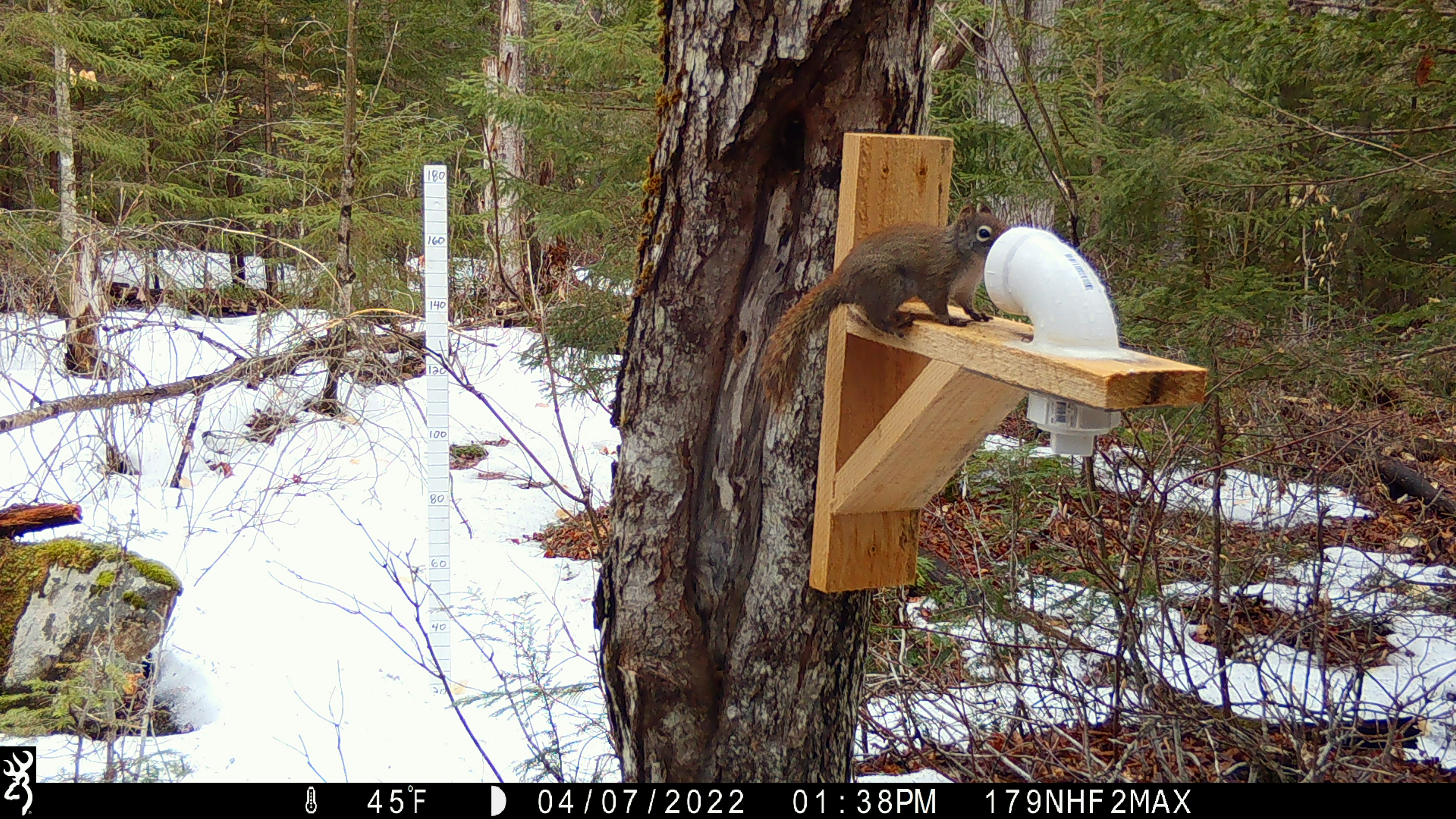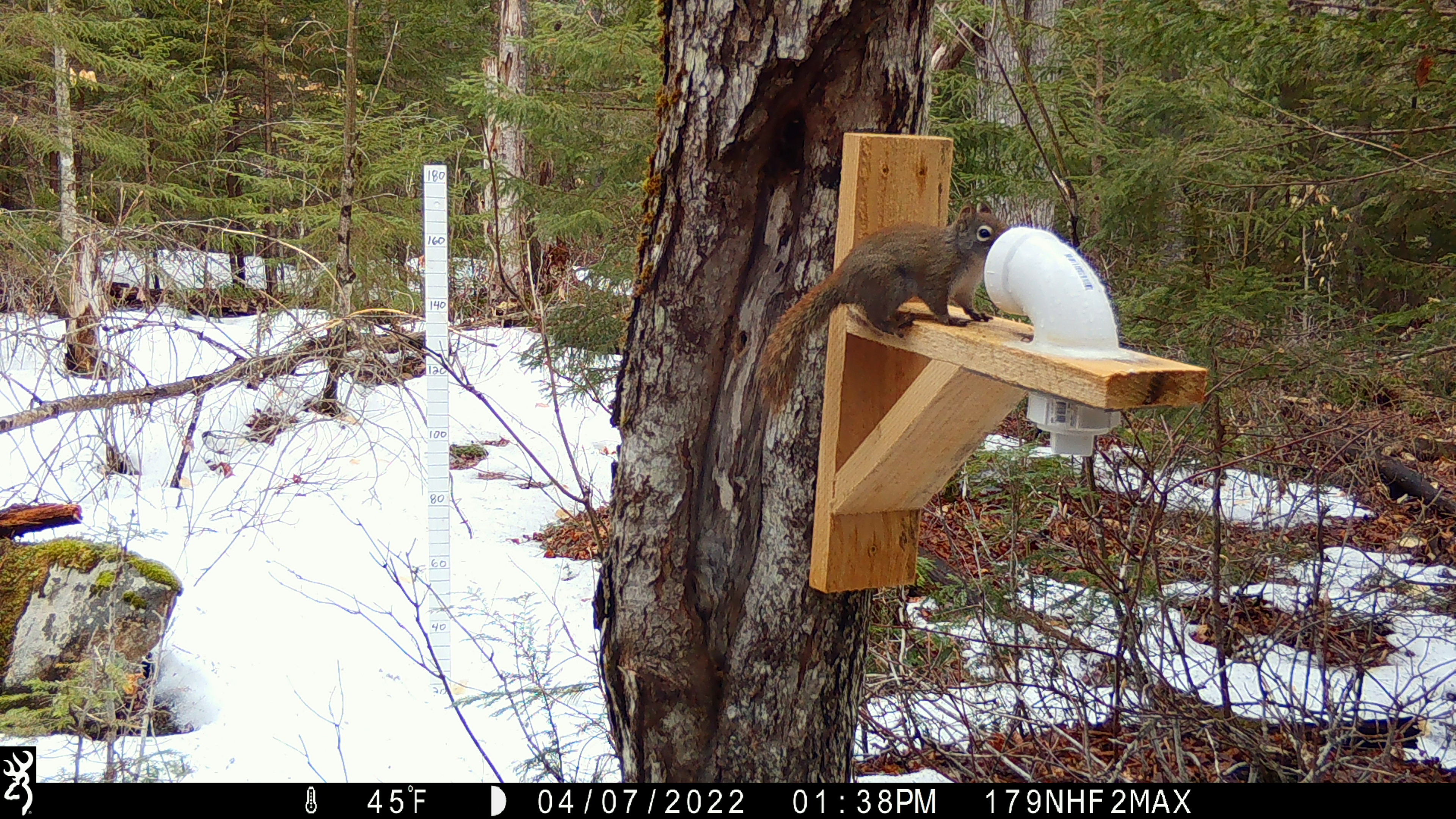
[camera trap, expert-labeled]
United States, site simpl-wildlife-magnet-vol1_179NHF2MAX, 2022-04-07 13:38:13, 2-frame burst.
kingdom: Animalia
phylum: Chordata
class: Mammalia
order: Rodentia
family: Sciuridae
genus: Tamiasciurus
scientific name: Tamiasciurus hudsonicus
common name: red squirrel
Red squirrel (Tamiasciurus hudsonicus).